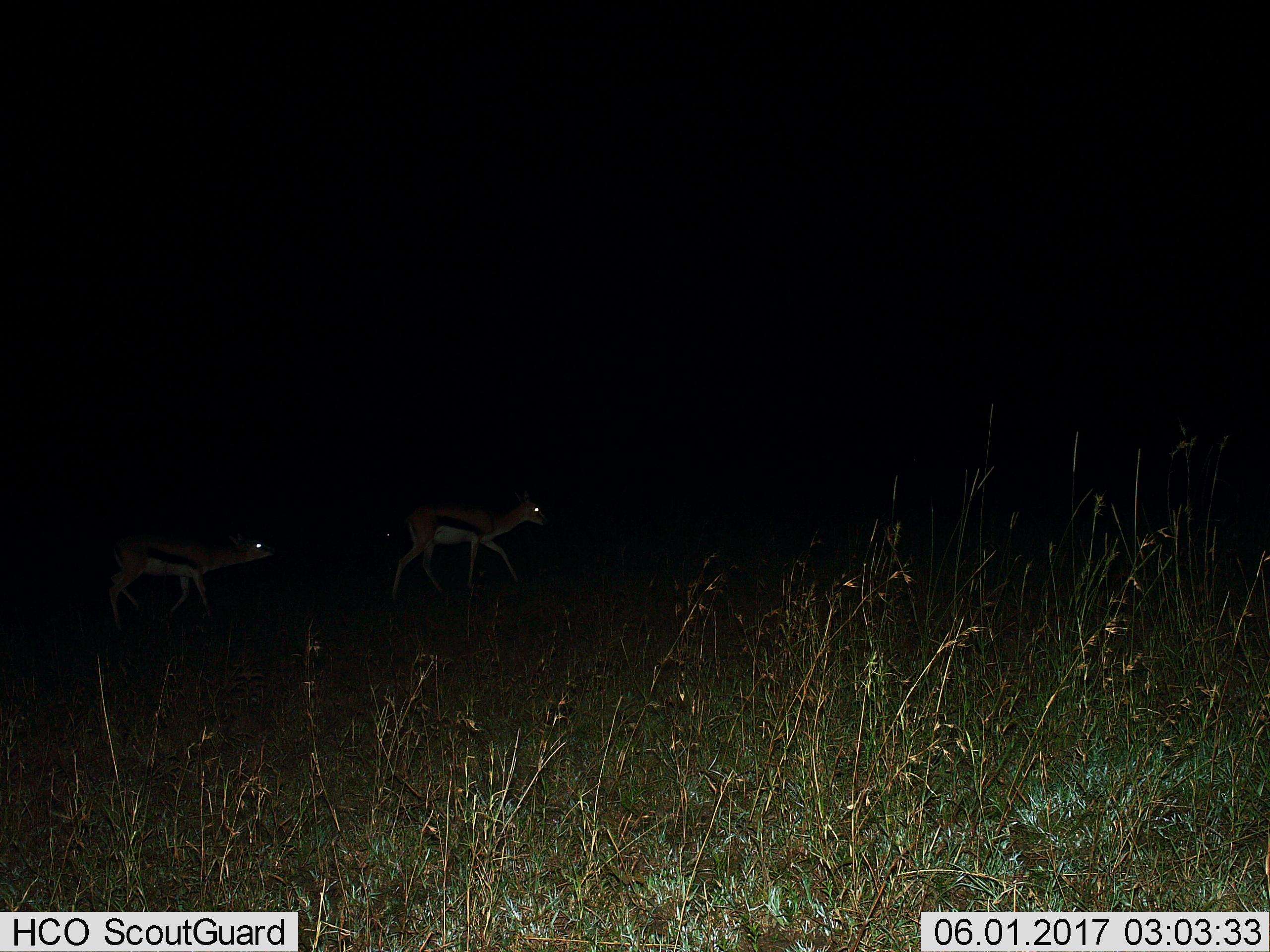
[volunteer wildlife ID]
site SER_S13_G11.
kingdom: Animalia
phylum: Chordata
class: Mammalia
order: Artiodactyla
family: Bovidae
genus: Eudorcas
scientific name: Eudorcas thomsonii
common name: thomson's gazelle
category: gazellethomsons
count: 2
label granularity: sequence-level